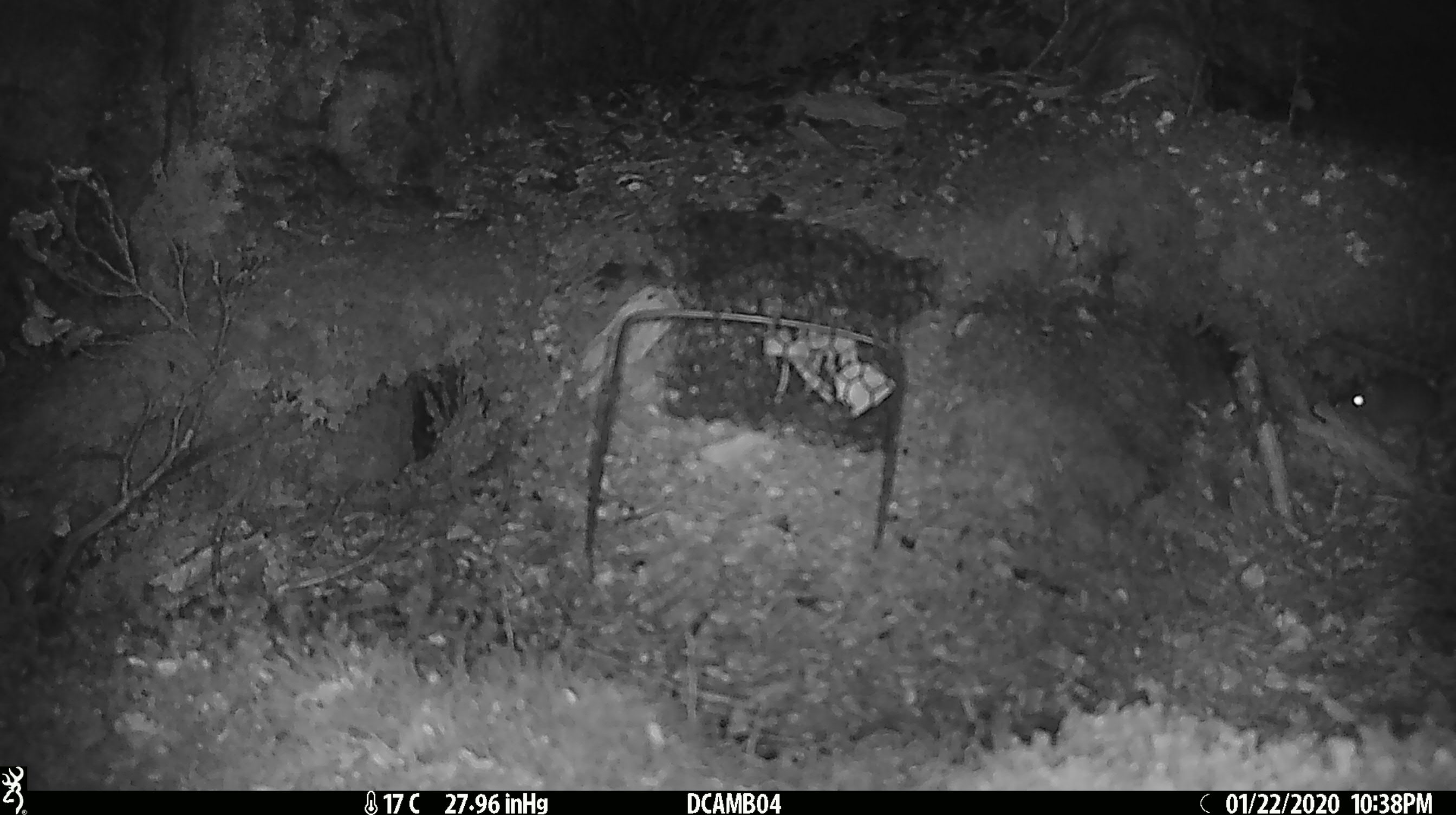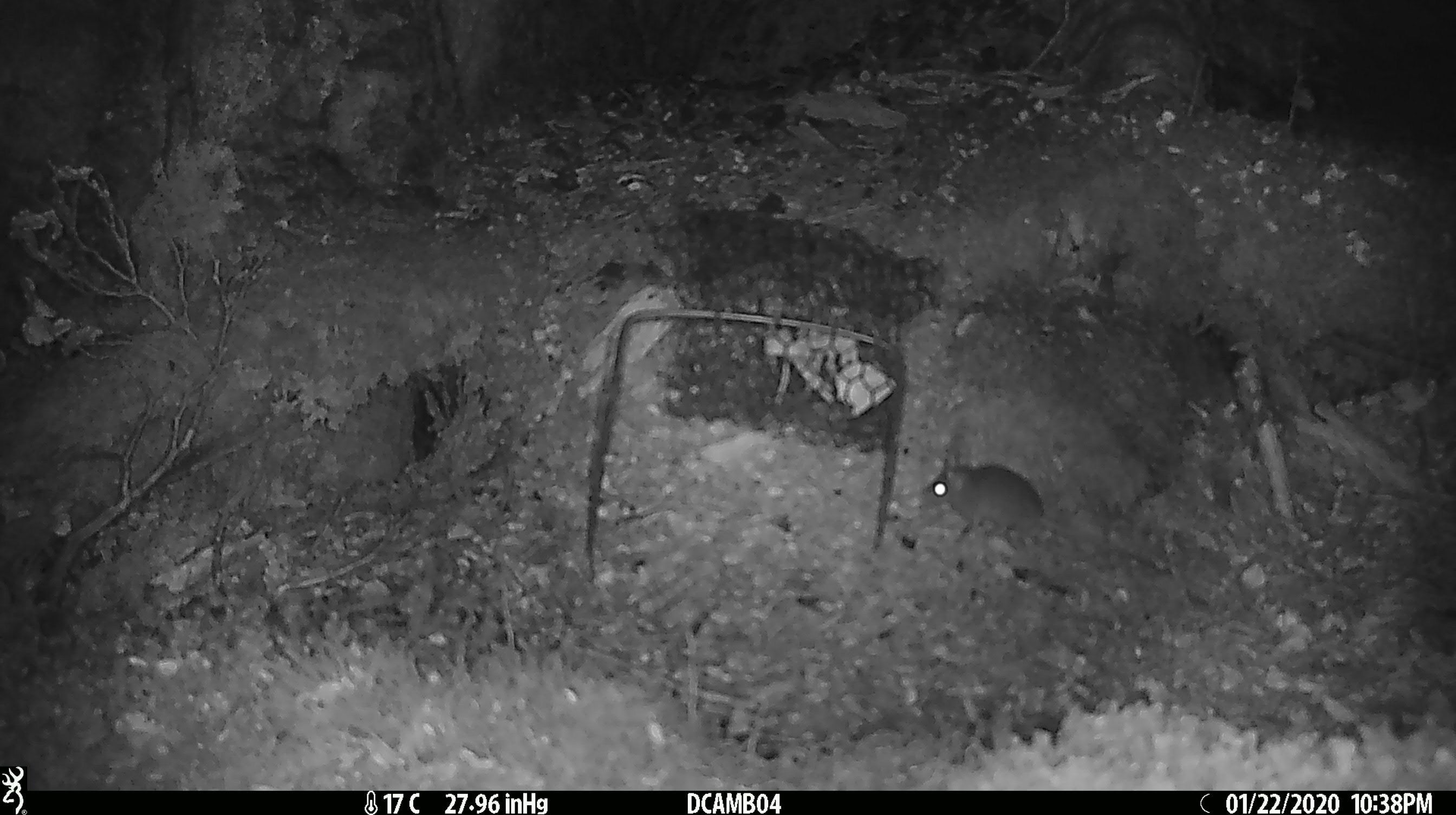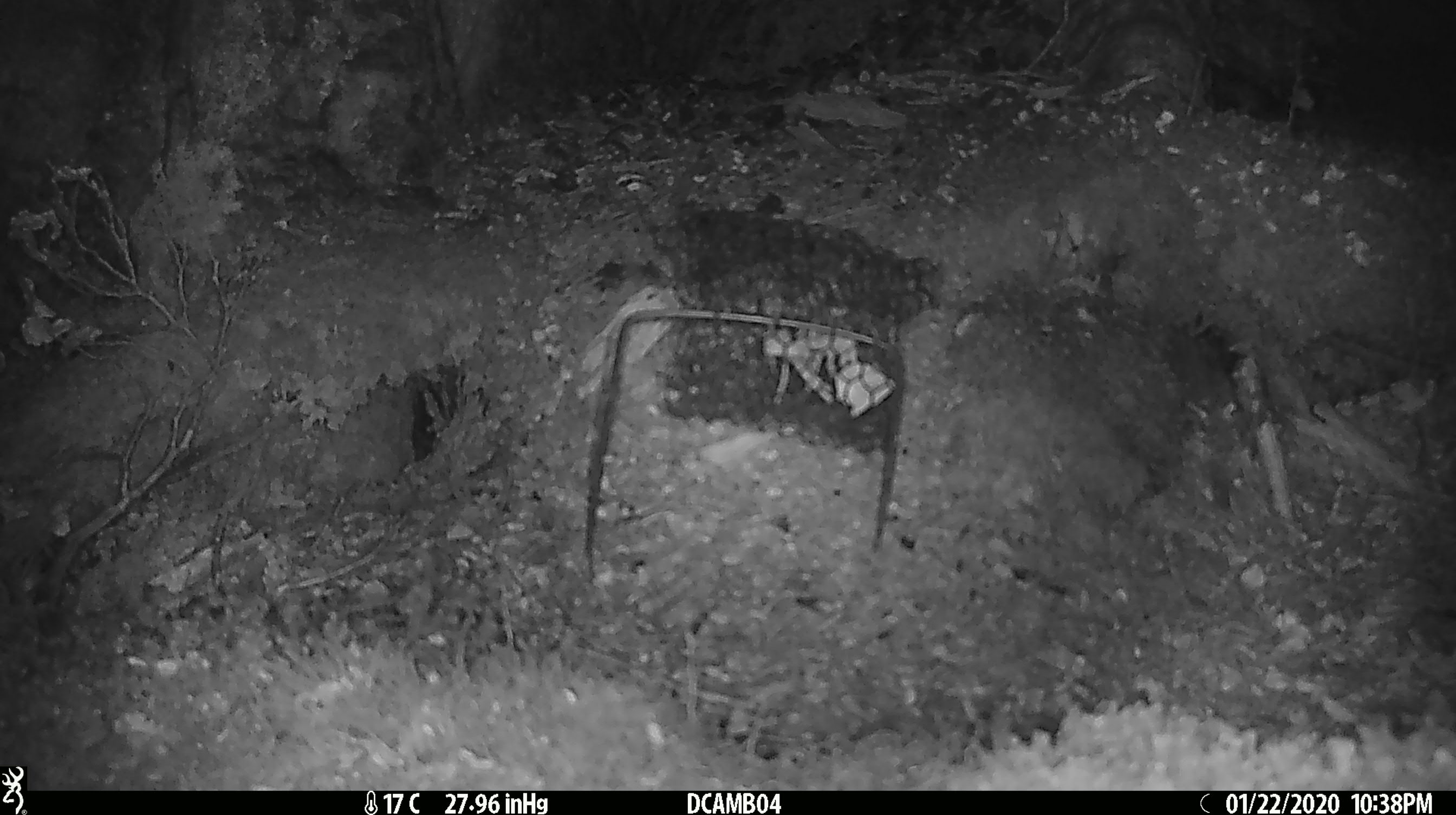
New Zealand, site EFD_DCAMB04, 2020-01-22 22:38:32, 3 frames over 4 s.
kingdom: Animalia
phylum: Chordata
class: Mammalia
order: Rodentia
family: Muridae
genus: Mus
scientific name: Mus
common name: mouse